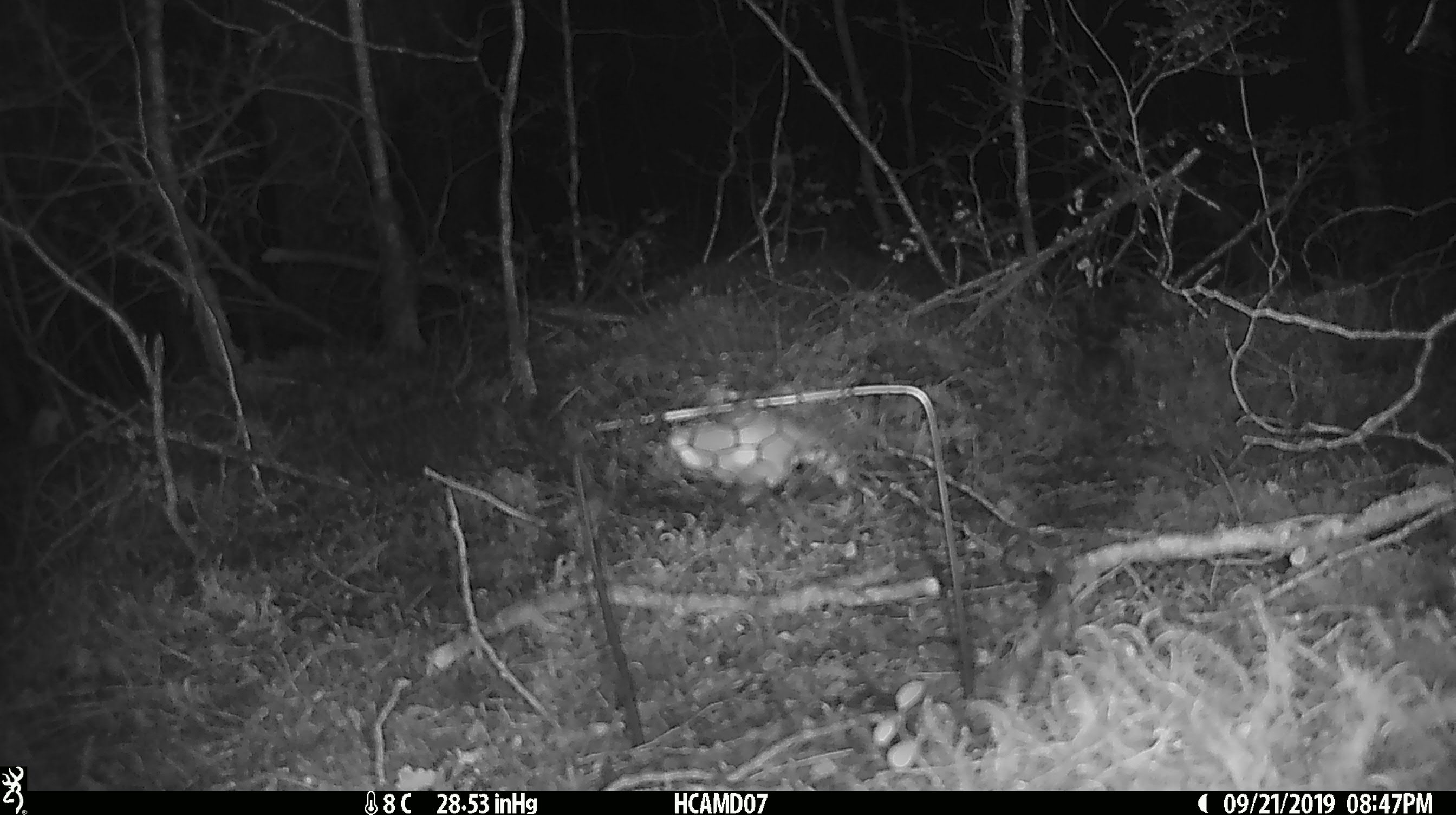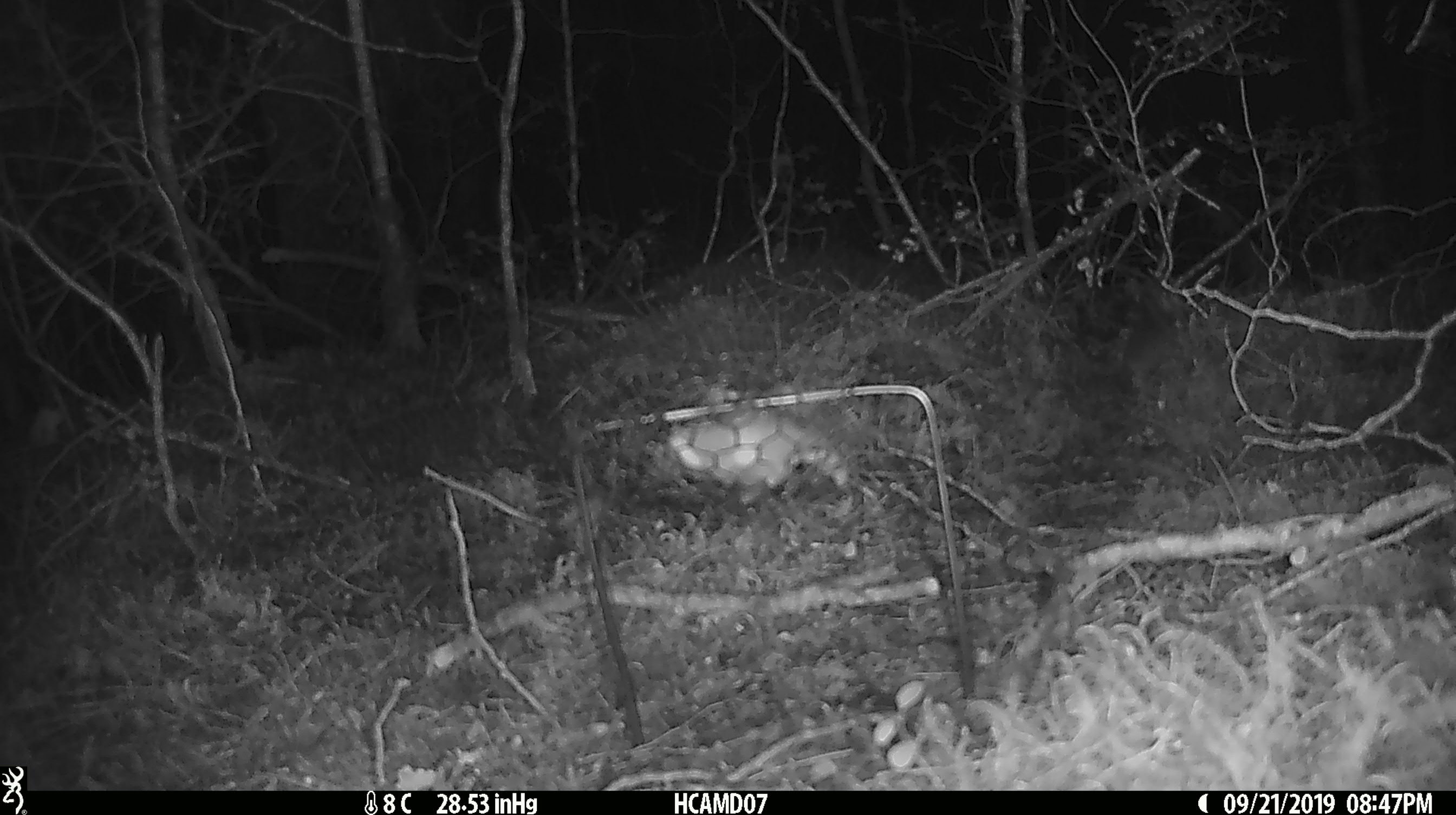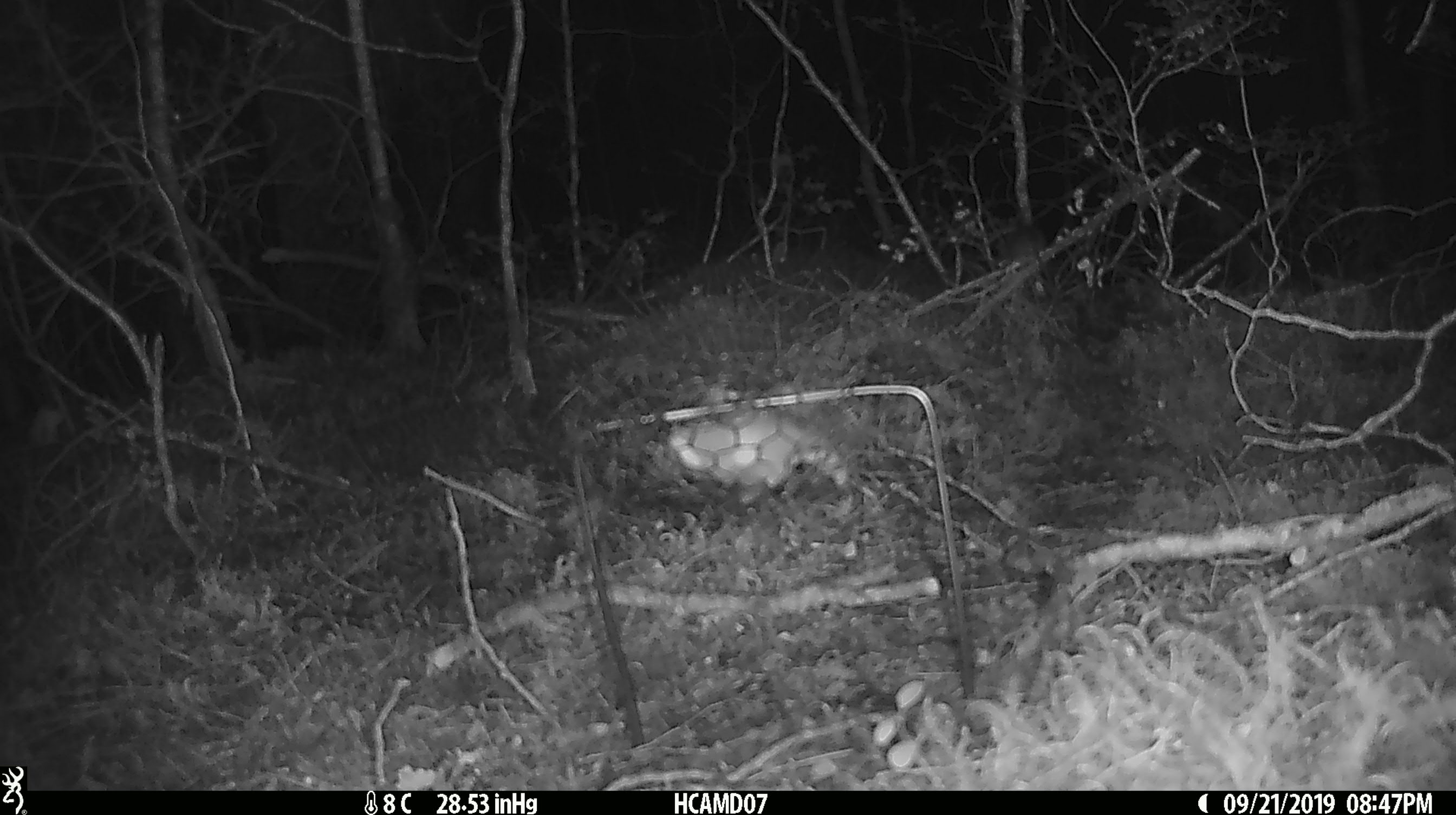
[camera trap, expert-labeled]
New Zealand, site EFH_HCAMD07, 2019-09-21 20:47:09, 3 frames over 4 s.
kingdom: Animalia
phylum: Chordata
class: Mammalia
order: Rodentia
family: Muridae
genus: Mus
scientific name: Mus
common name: mouse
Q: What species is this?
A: Mouse (Mus).